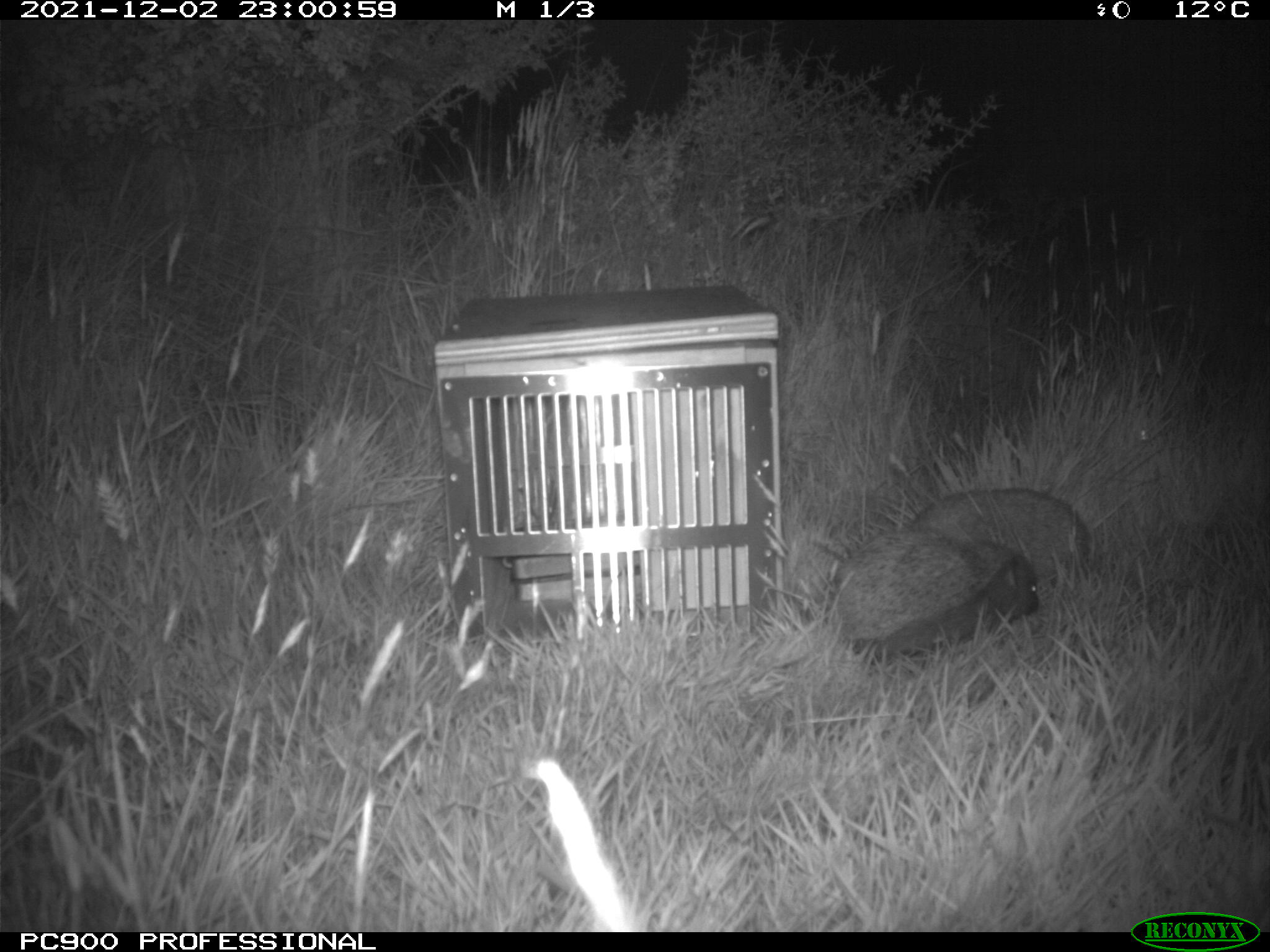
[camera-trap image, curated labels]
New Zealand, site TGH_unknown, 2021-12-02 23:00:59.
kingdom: Animalia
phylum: Chordata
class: Mammalia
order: Eulipotyphla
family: Erinaceidae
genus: Erinaceus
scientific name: Erinaceus europaeus europaeus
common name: european hedgehog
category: hedgehog